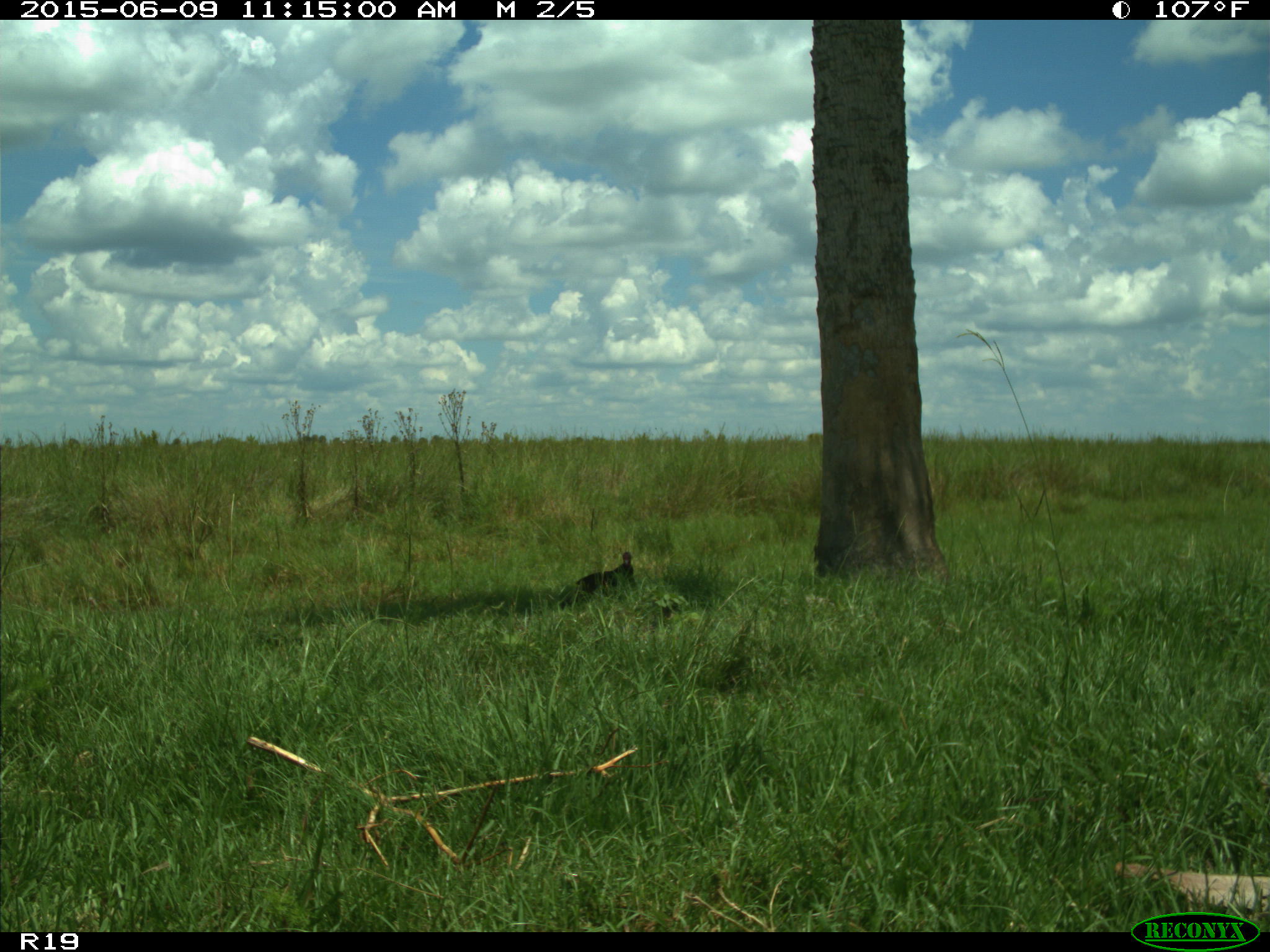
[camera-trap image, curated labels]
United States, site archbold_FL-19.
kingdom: Animalia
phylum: Chordata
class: Aves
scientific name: Aves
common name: birds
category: unidentified bird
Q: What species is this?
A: Unidentified bird (birds) (Aves).